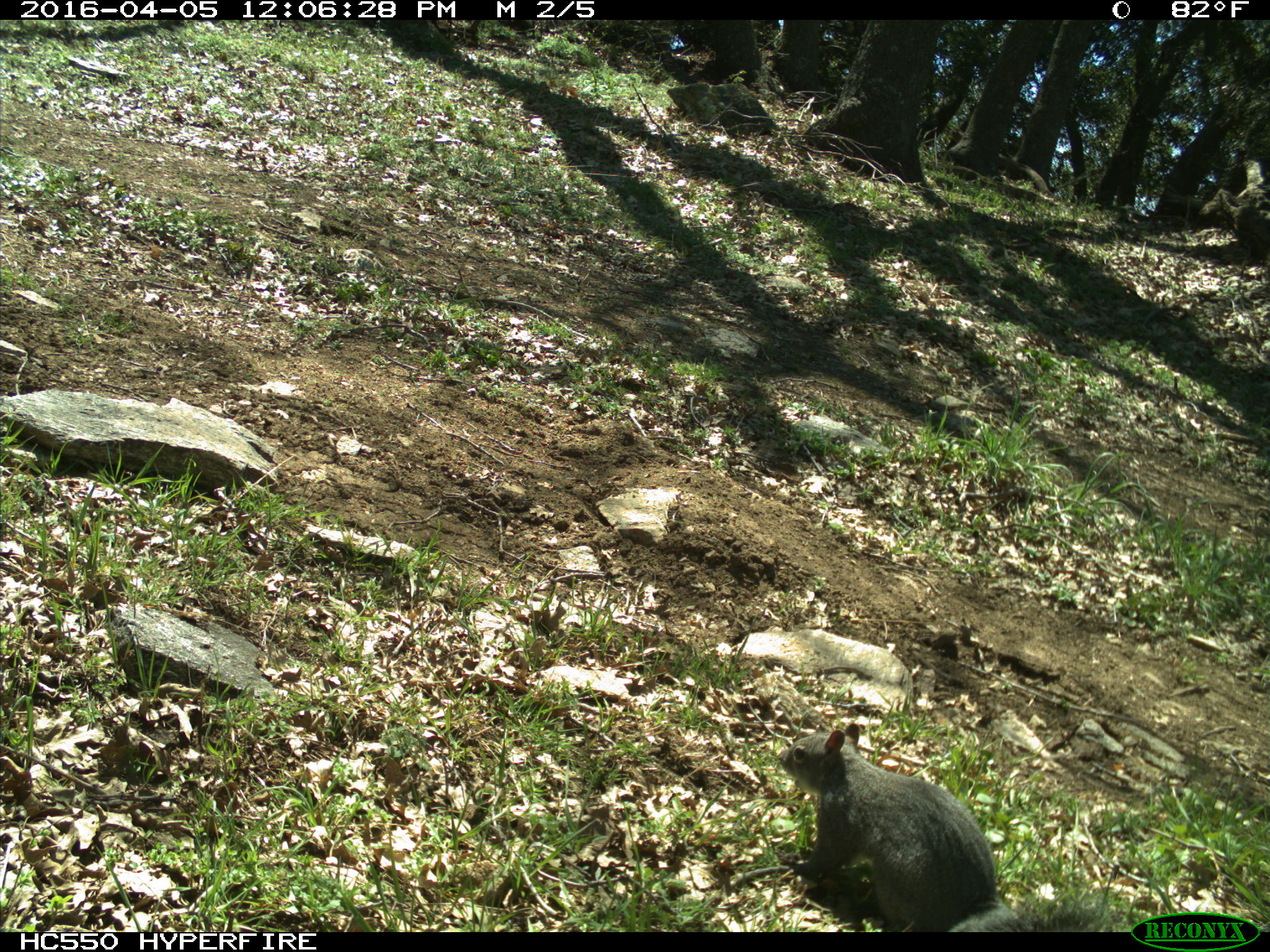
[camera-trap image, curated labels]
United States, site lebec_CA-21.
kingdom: Animalia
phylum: Chordata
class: Mammalia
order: Rodentia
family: Sciuridae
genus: Sciurus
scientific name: Sciurus carolinensis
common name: eastern gray squirrel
Sciurus carolinensis (eastern gray squirrel).